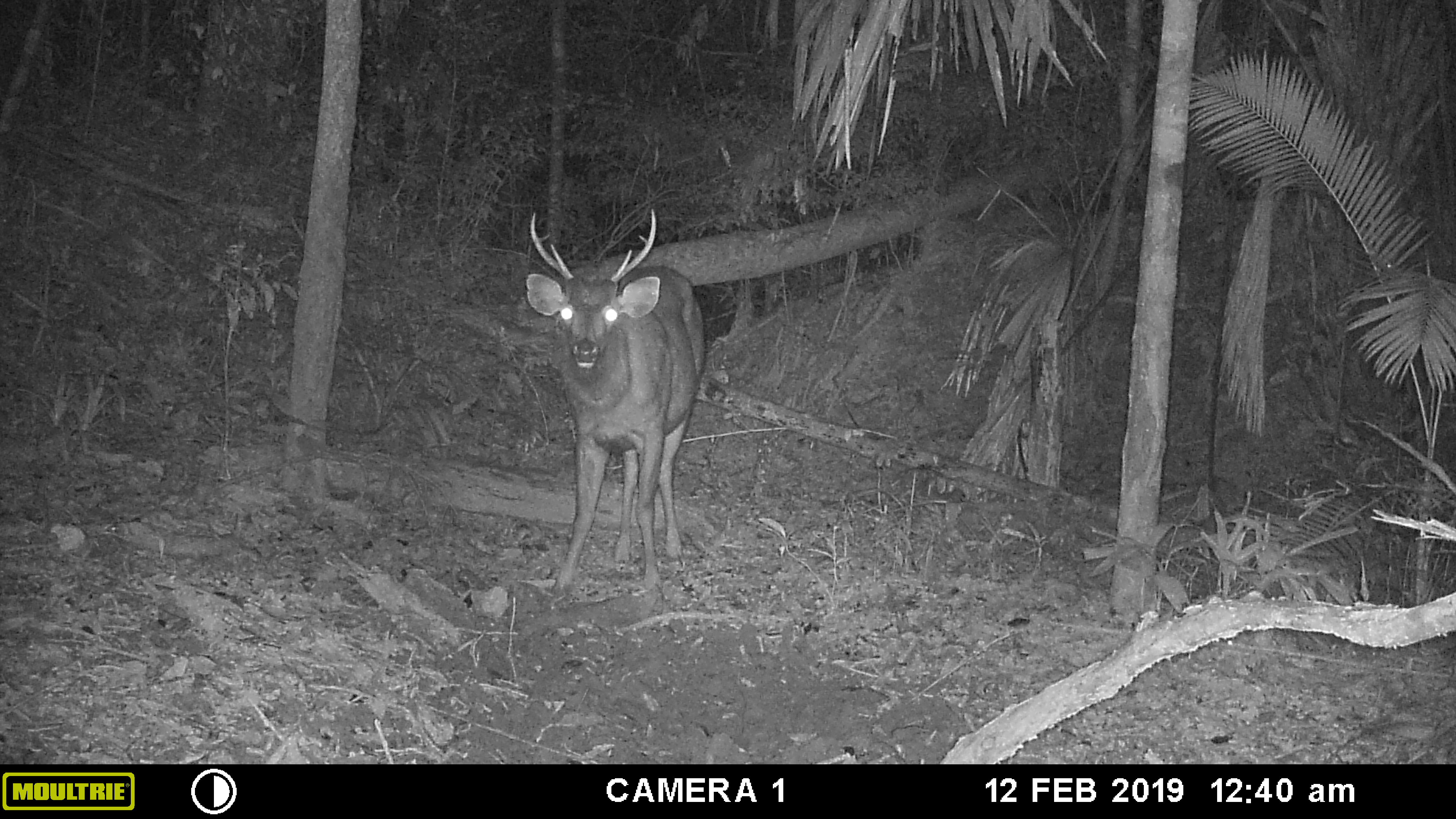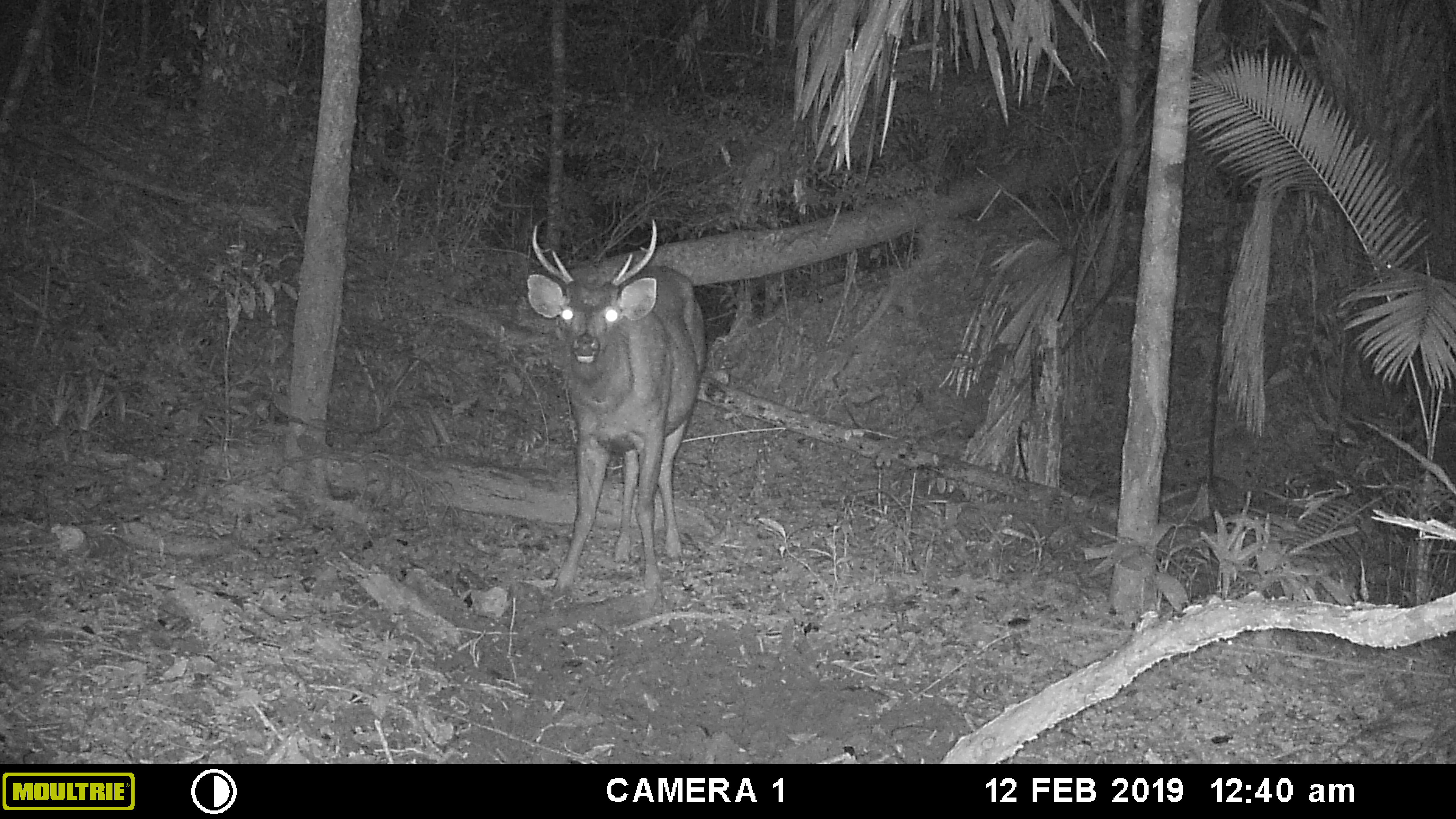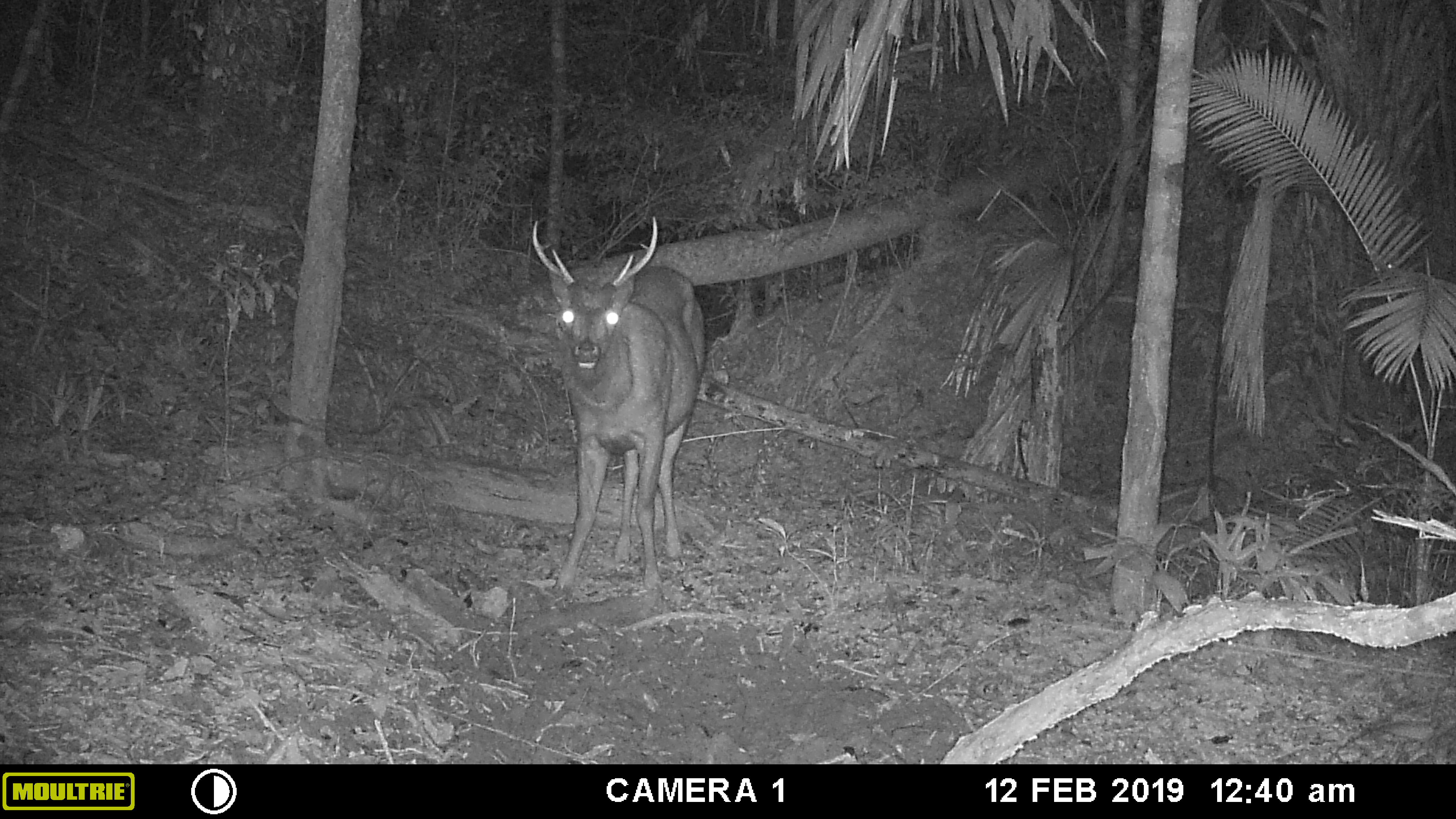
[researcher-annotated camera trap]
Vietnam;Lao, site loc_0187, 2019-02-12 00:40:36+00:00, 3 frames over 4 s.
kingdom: Animalia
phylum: Chordata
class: Mammalia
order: Artiodactyla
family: Cervidae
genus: Rusa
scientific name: Rusa unicolor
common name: sambar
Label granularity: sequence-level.